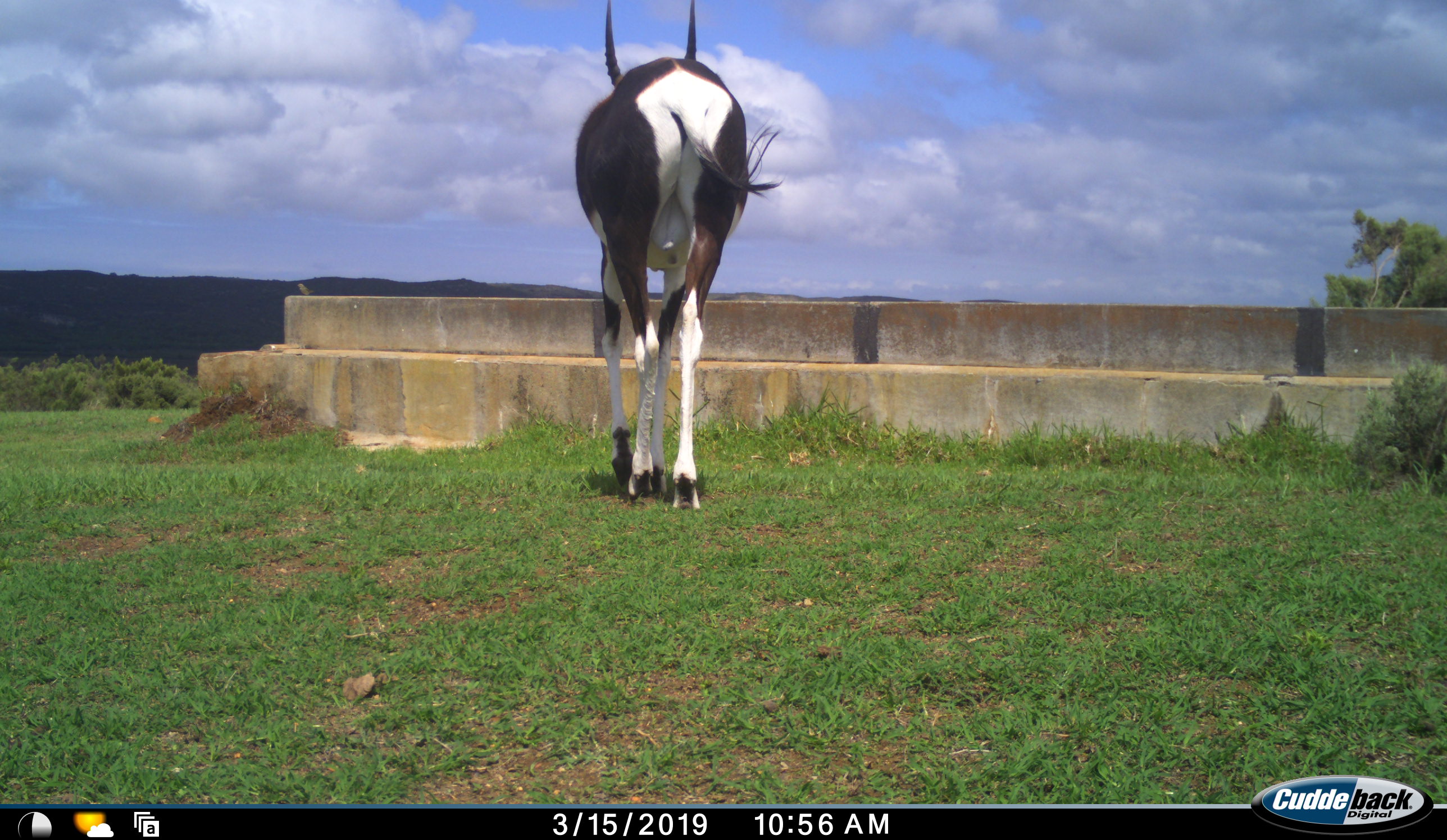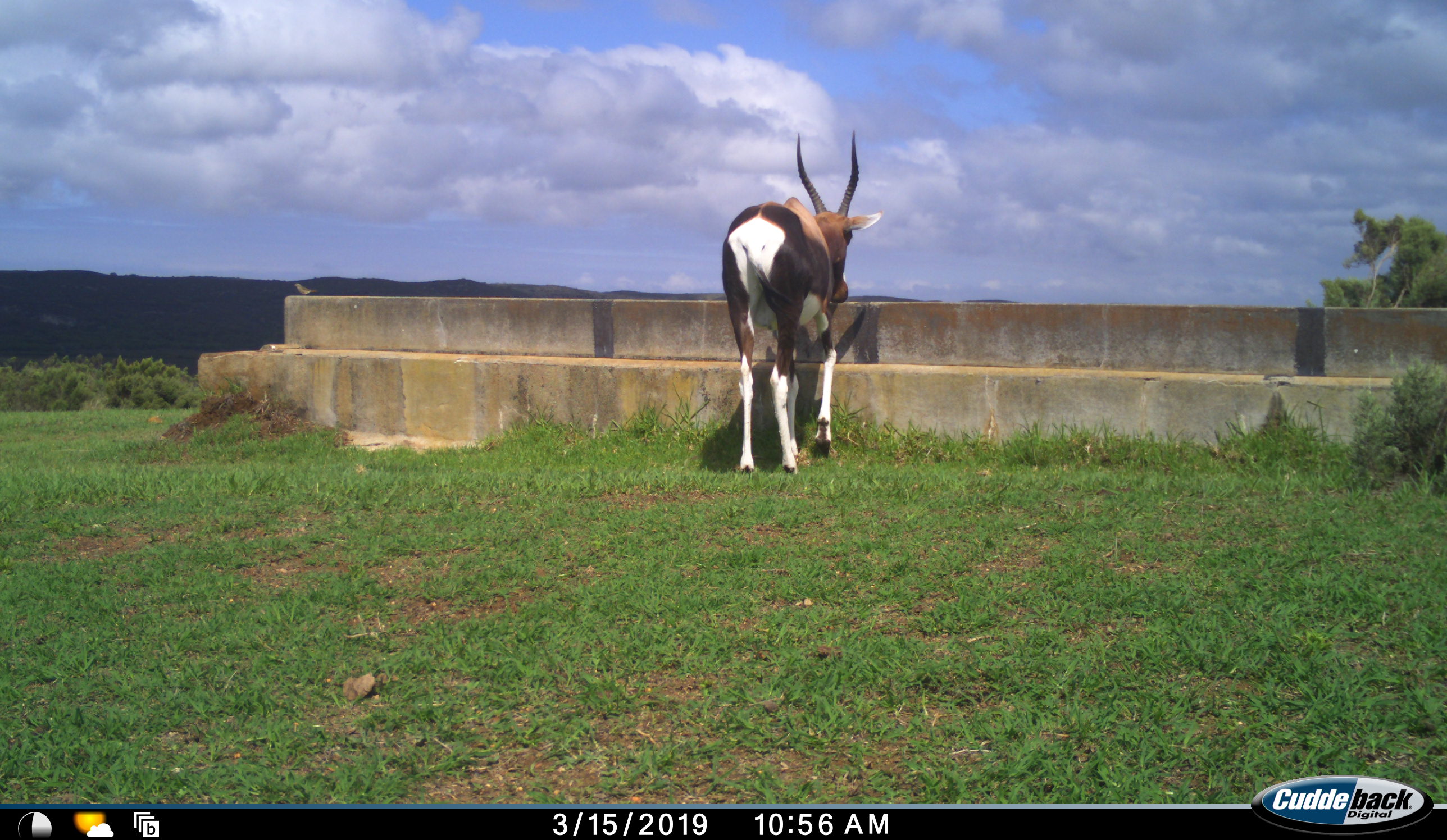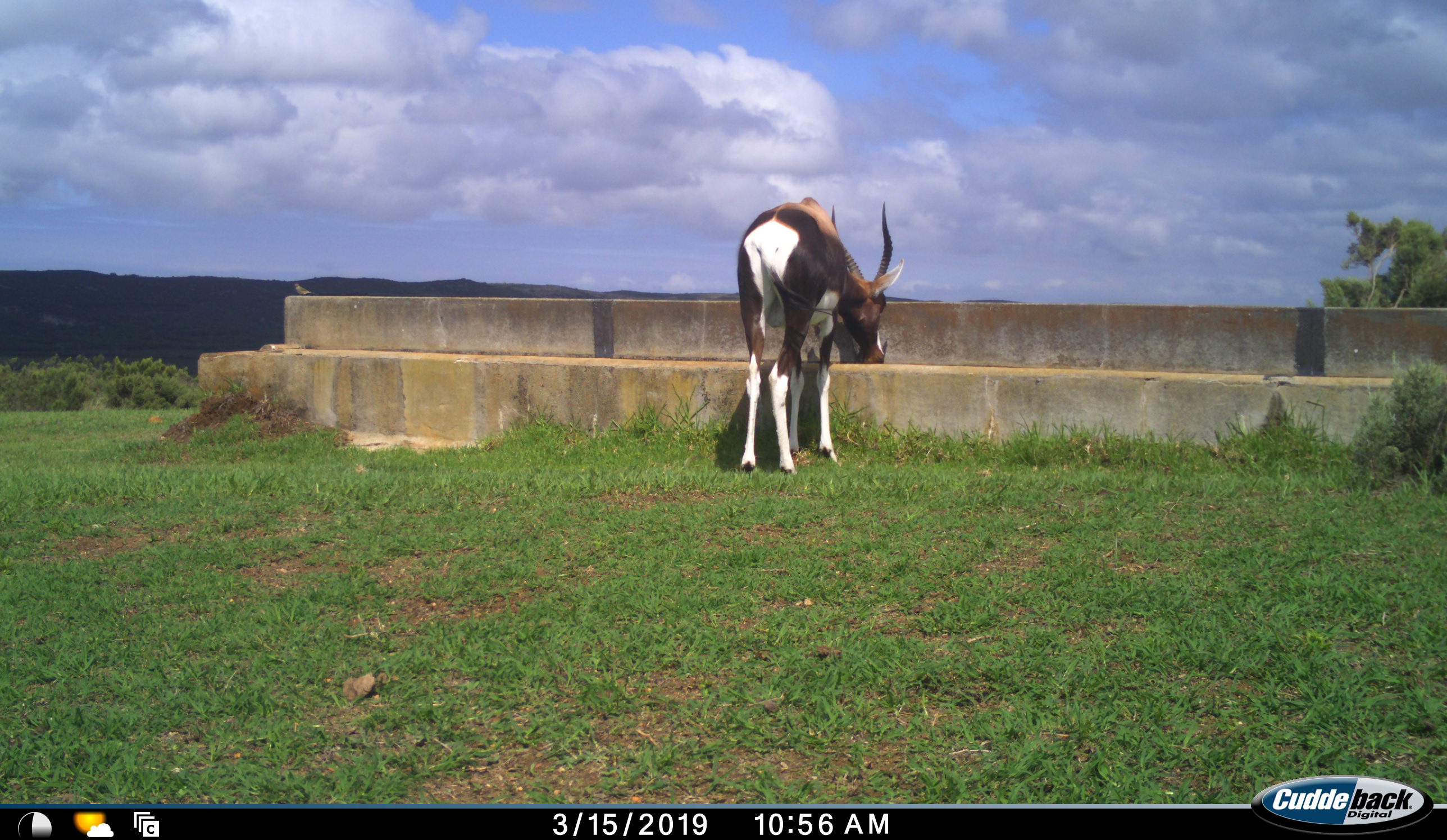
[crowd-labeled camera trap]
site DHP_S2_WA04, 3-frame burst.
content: unidentified animal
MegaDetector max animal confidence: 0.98